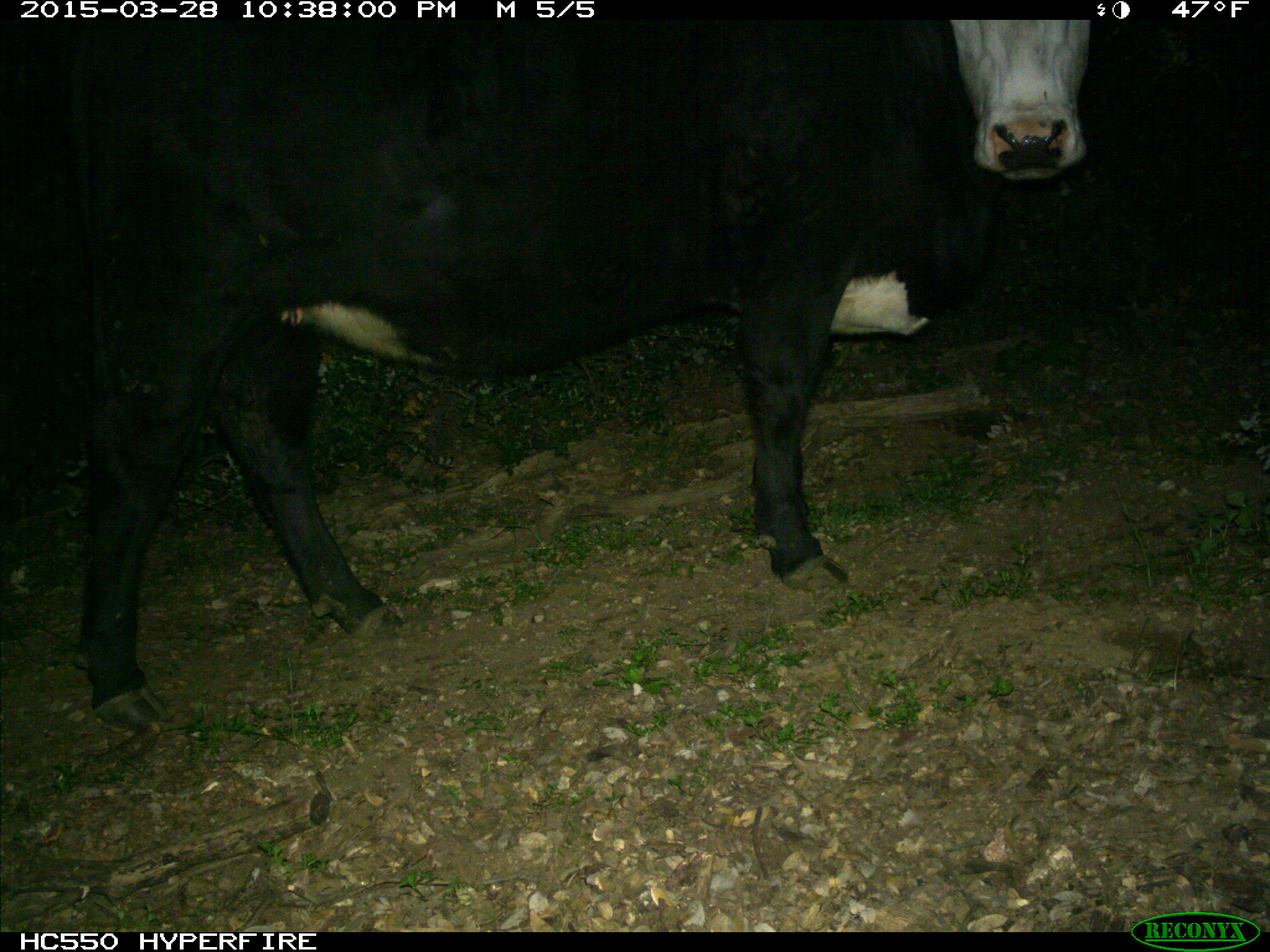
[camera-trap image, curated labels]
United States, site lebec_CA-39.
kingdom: Animalia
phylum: Chordata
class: Mammalia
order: Artiodactyla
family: Bovidae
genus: Bos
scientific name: Bos taurus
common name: domestic cow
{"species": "Bos taurus (domestic cow)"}